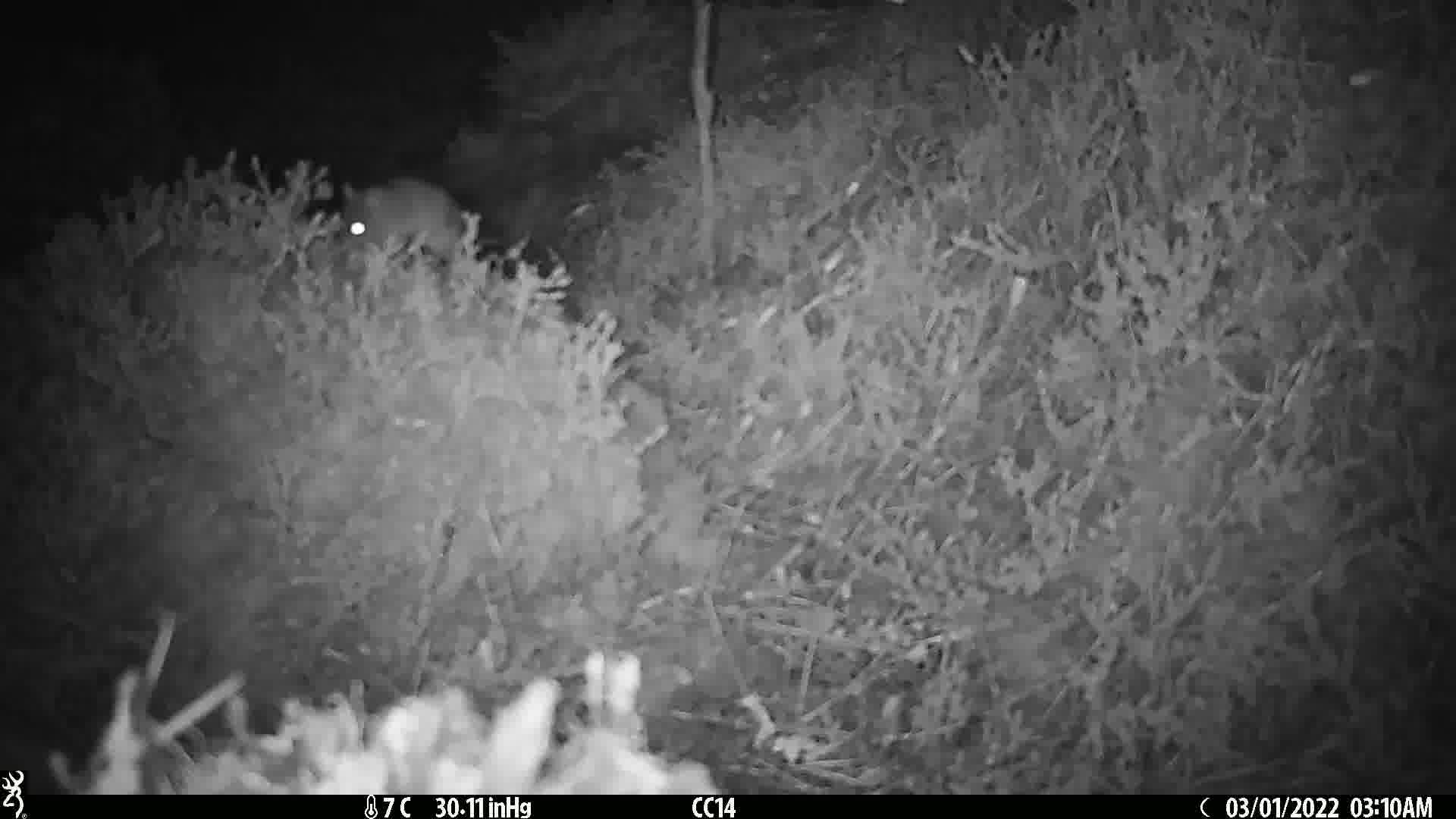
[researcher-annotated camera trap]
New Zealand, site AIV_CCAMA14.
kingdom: Animalia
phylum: Chordata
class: Mammalia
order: Rodentia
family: Muridae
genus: Mus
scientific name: Mus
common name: mouse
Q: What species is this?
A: Mouse (Mus).